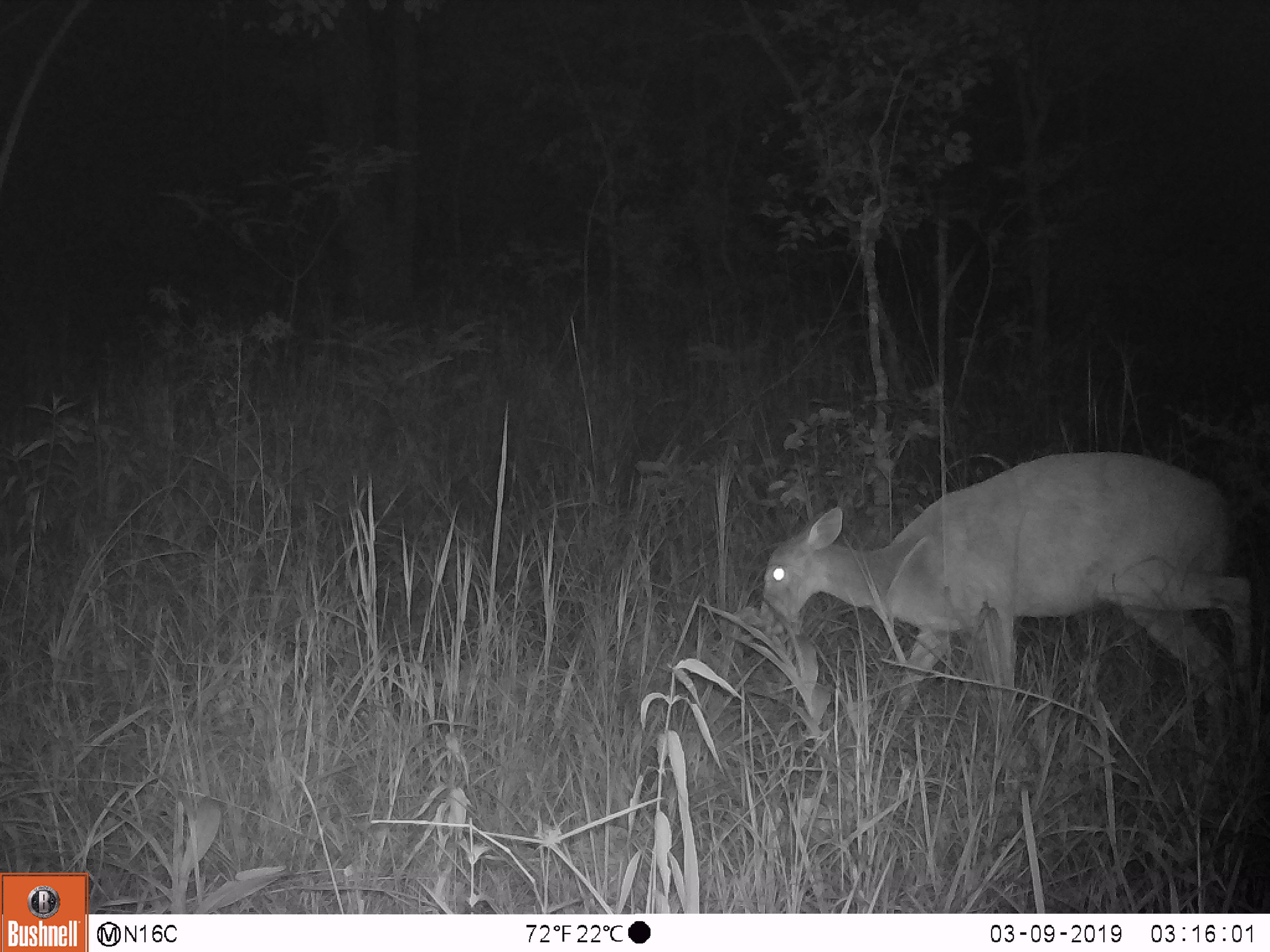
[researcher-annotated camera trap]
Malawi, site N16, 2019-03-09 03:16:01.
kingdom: Animalia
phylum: Chordata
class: Mammalia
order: Artiodactyla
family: Bovidae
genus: Redunca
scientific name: Redunca arundinum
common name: southern reedbuck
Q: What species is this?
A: Southern reedbuck (Redunca arundinum).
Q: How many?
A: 1.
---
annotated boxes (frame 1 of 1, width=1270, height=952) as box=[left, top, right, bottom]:
southern reedbuck: box=[755, 449, 1250, 761]